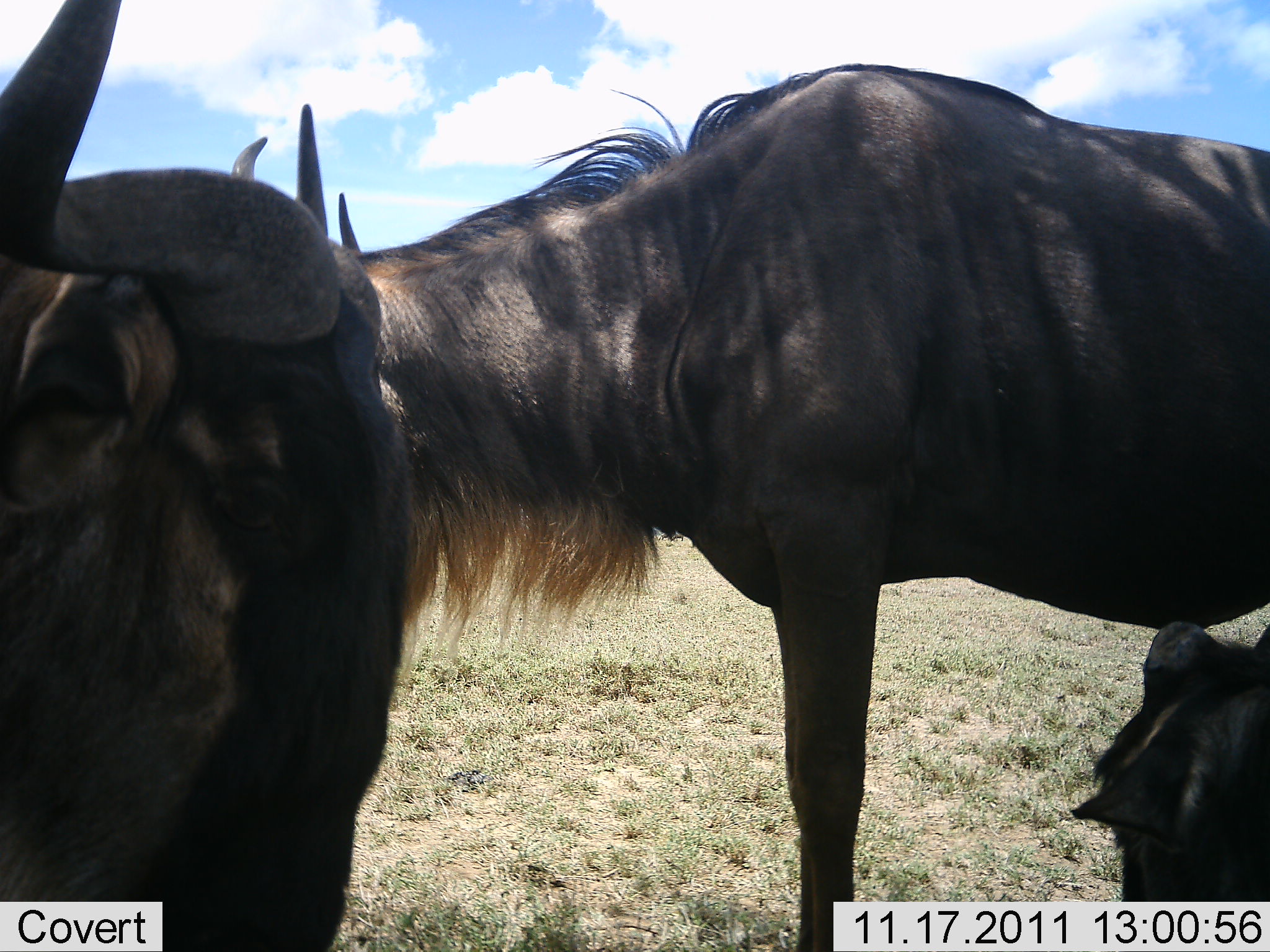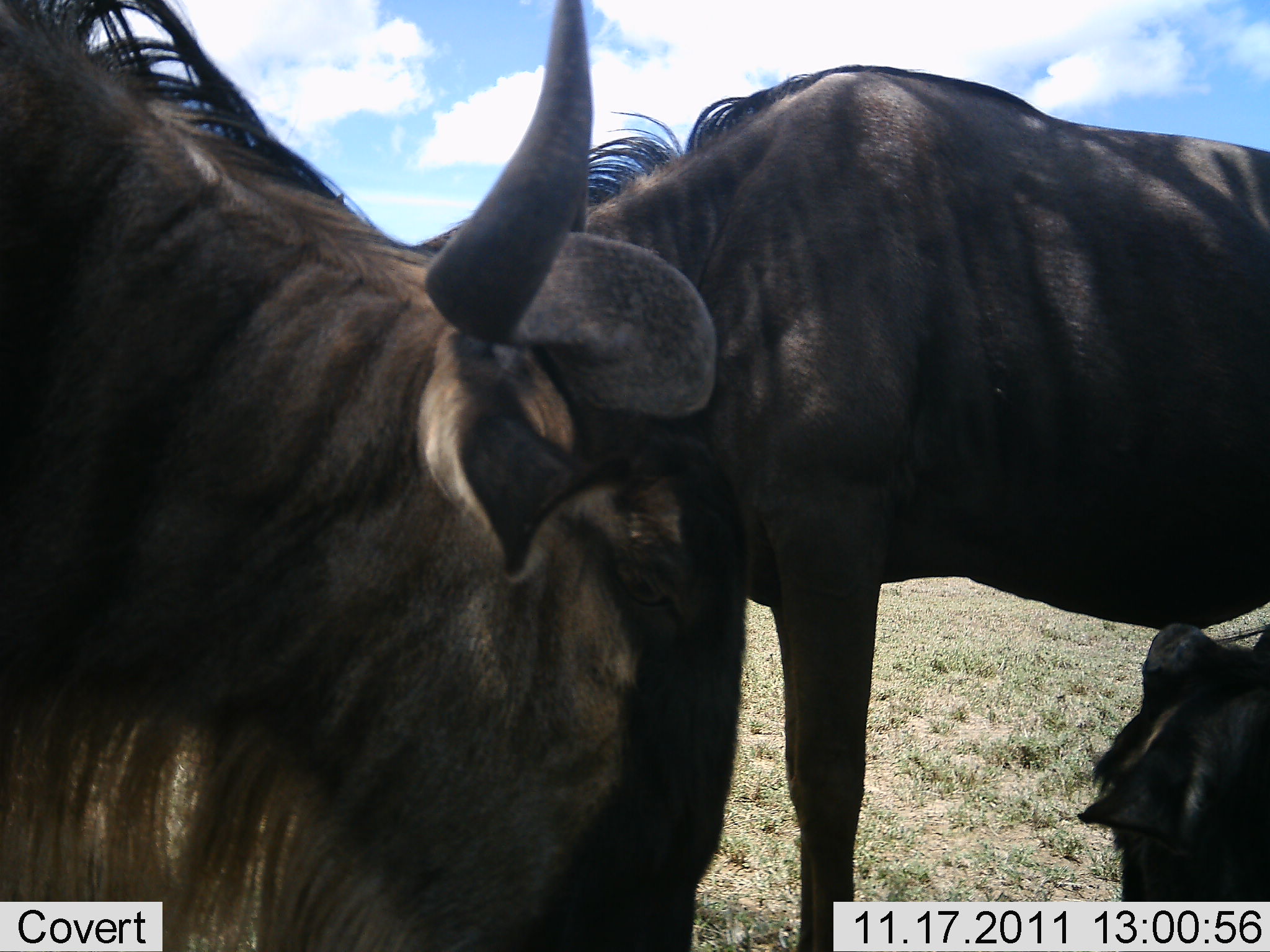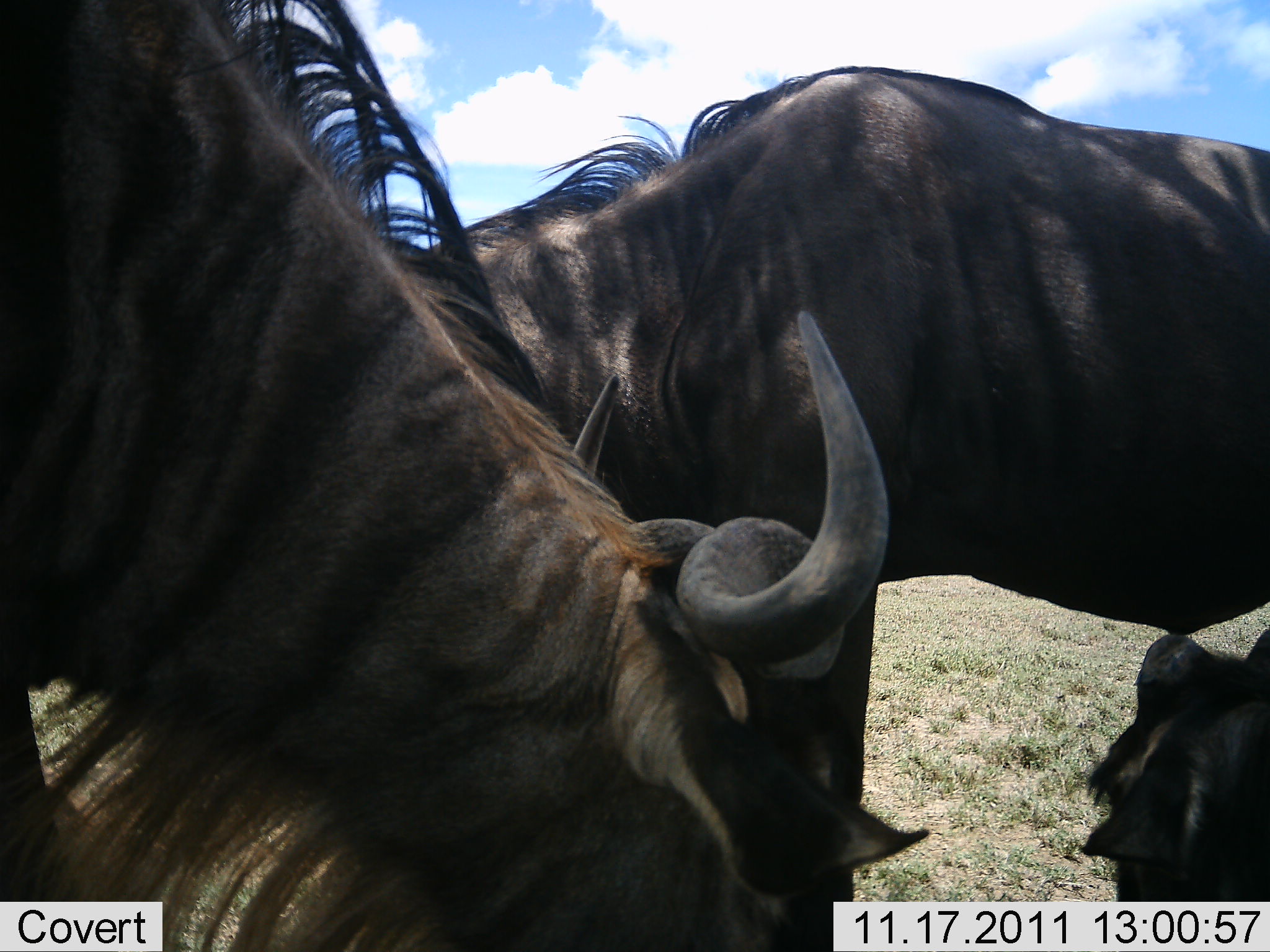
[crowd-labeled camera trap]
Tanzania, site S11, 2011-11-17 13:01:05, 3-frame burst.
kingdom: Animalia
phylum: Chordata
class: Mammalia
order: Artiodactyla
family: Bovidae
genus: Connochaetes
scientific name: Connochaetes taurinus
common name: blue wildebeest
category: wildebeest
Wildebeest (blue wildebeest) (Connochaetes taurinus), count 3. Behavior (volunteer vote fractions): standing 71%, resting 29%, moving 14%, interacting 7%. Young present (vote fraction): 43%. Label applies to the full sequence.